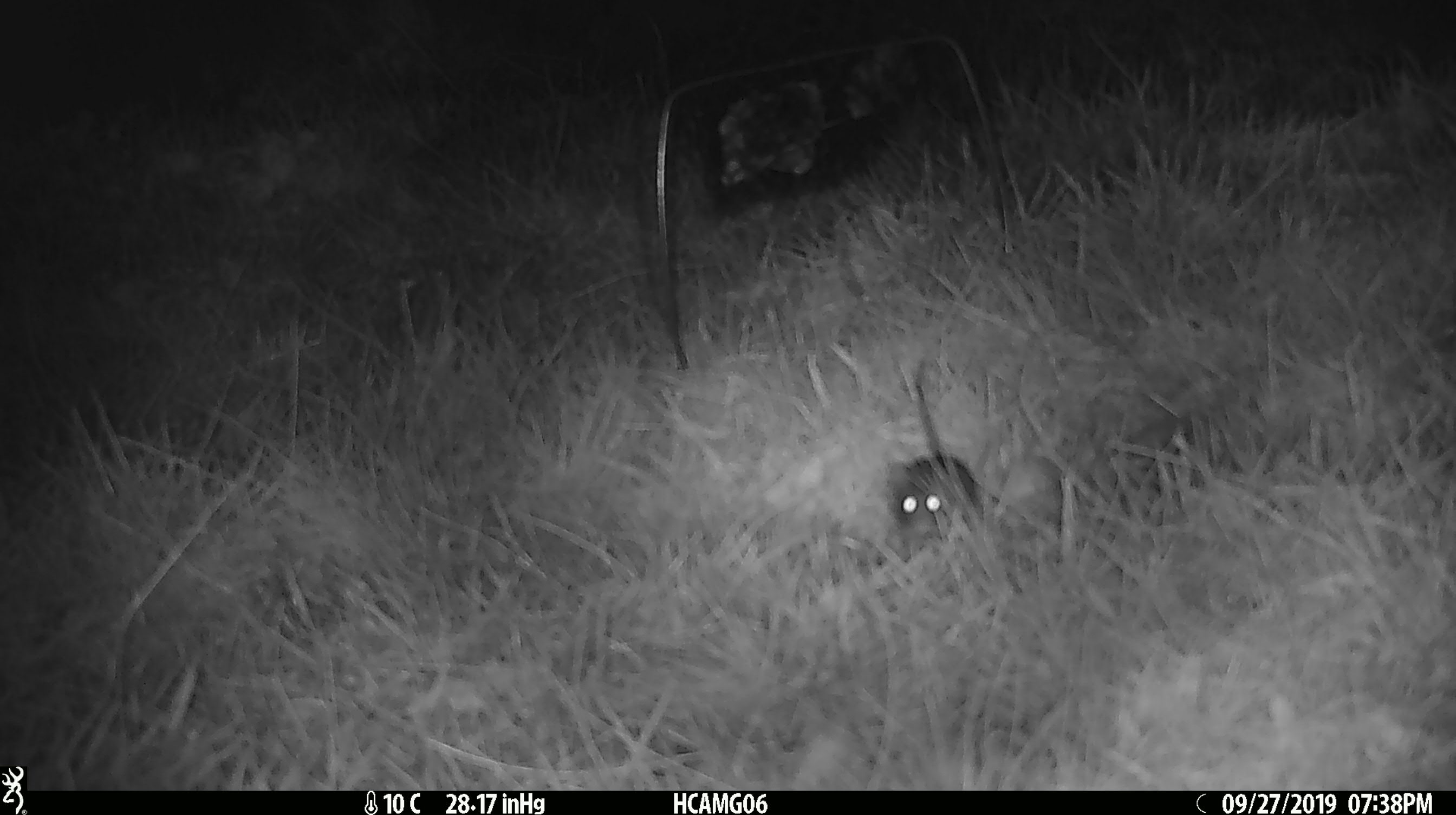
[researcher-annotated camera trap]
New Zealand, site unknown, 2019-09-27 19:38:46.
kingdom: Animalia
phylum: Chordata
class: Mammalia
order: Rodentia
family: Muridae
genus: Mus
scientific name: Mus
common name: mouse